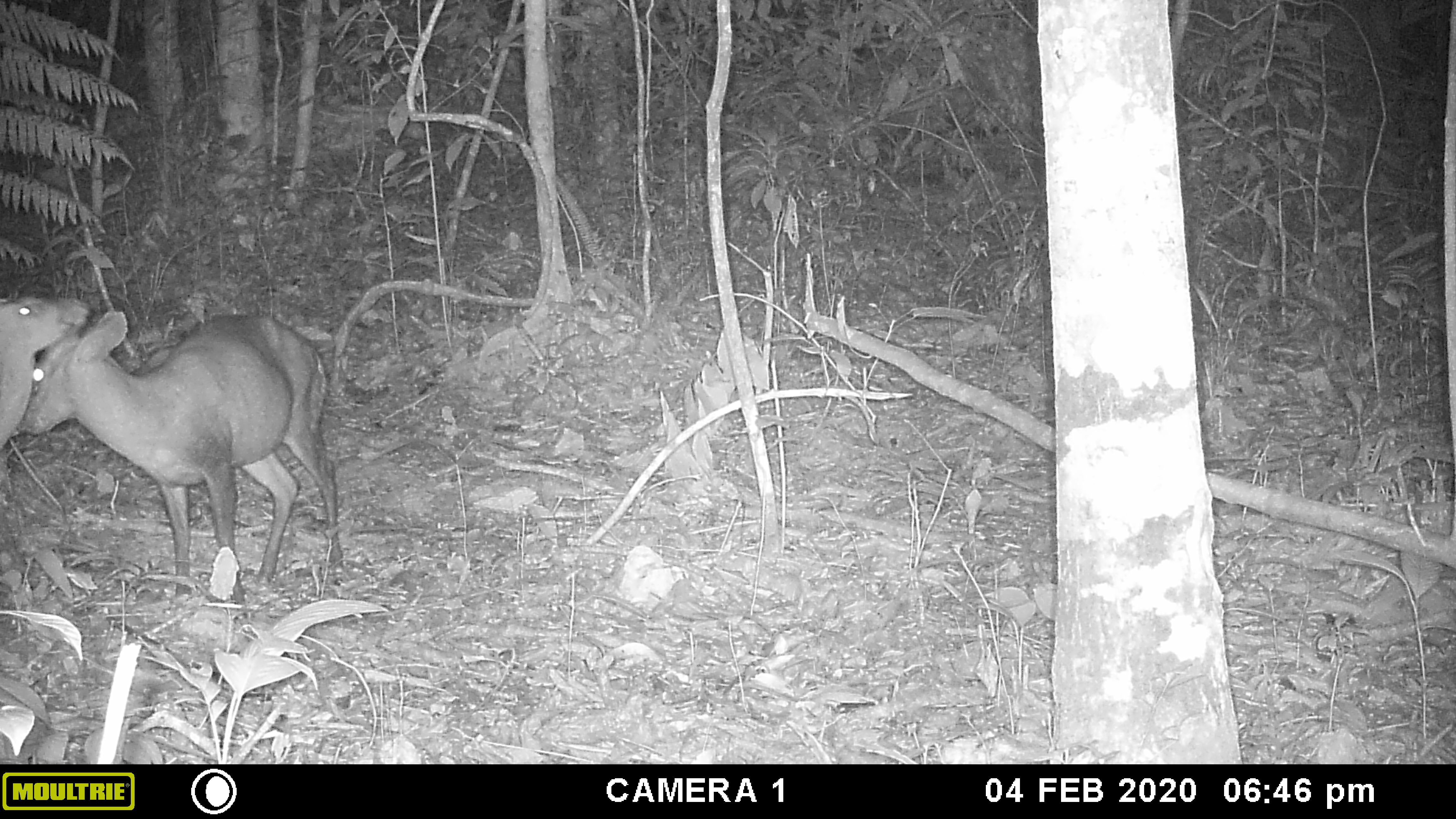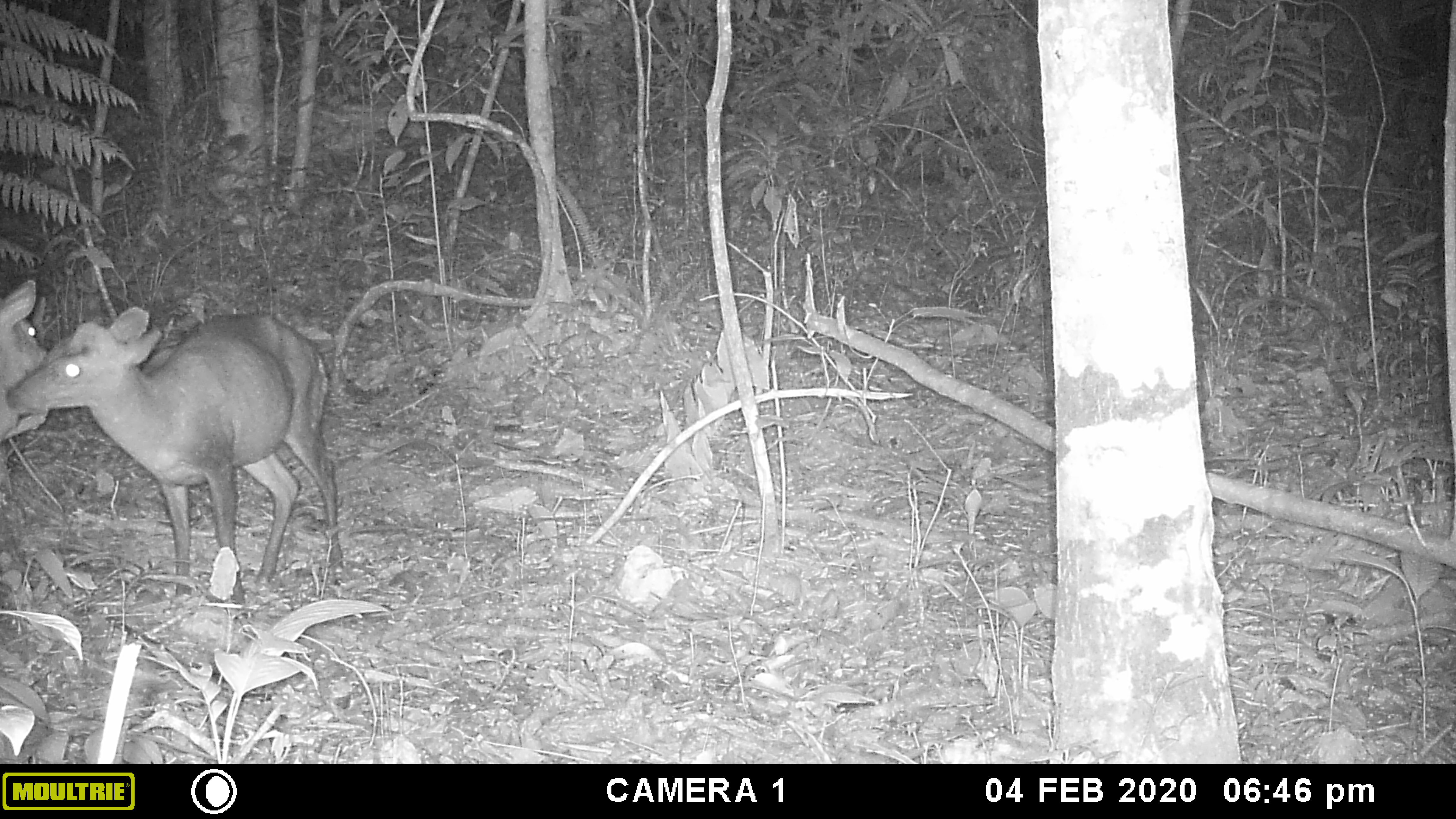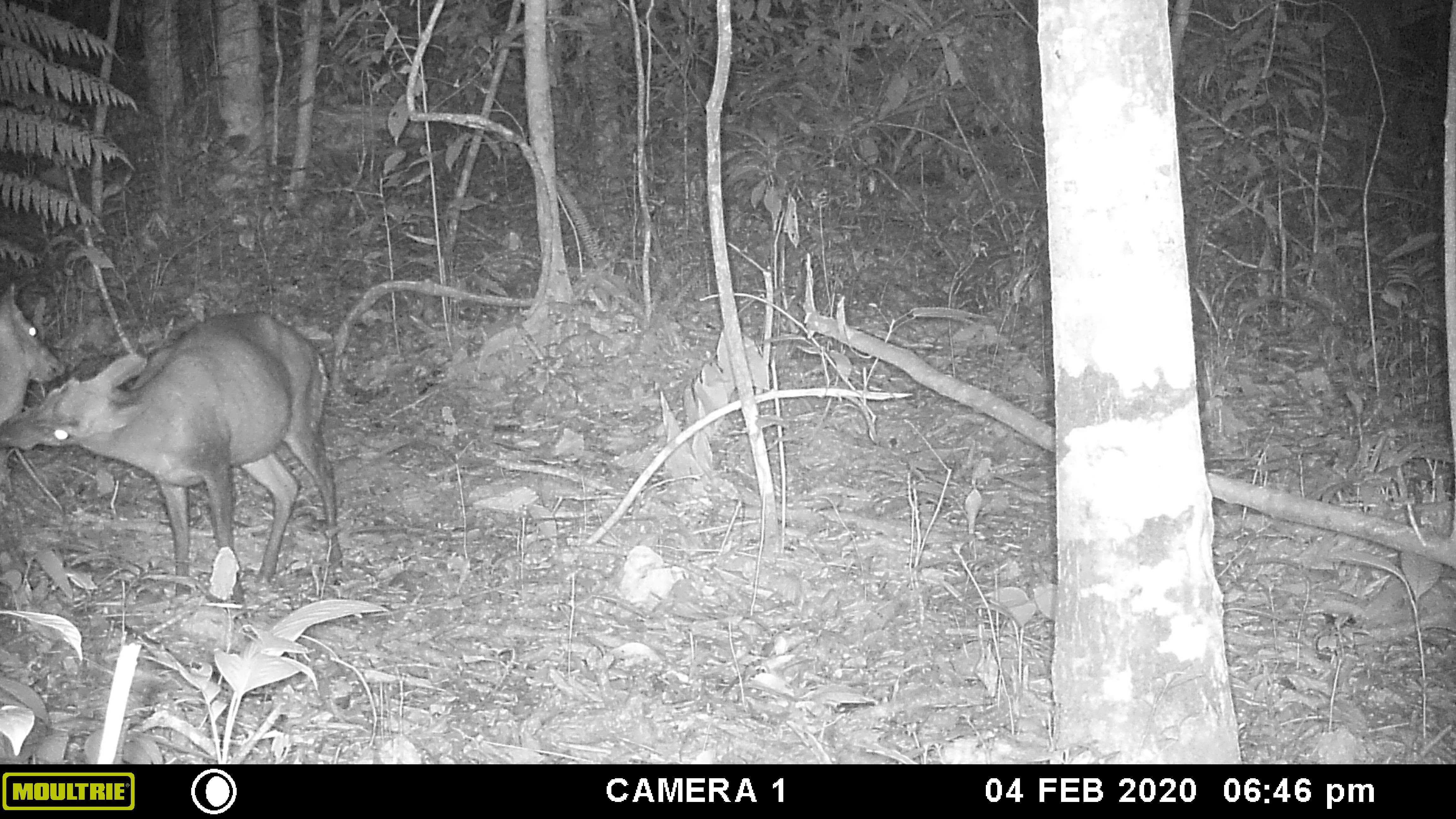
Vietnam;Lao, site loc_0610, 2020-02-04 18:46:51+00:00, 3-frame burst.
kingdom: Animalia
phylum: Chordata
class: Mammalia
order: Artiodactyla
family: Cervidae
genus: Muntiacus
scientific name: Muntiacus rooseveltorum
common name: roosevelt's muntjac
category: roosevelts muntjac group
Roosevelts muntjac group (roosevelt's muntjac) (Muntiacus rooseveltorum). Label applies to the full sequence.